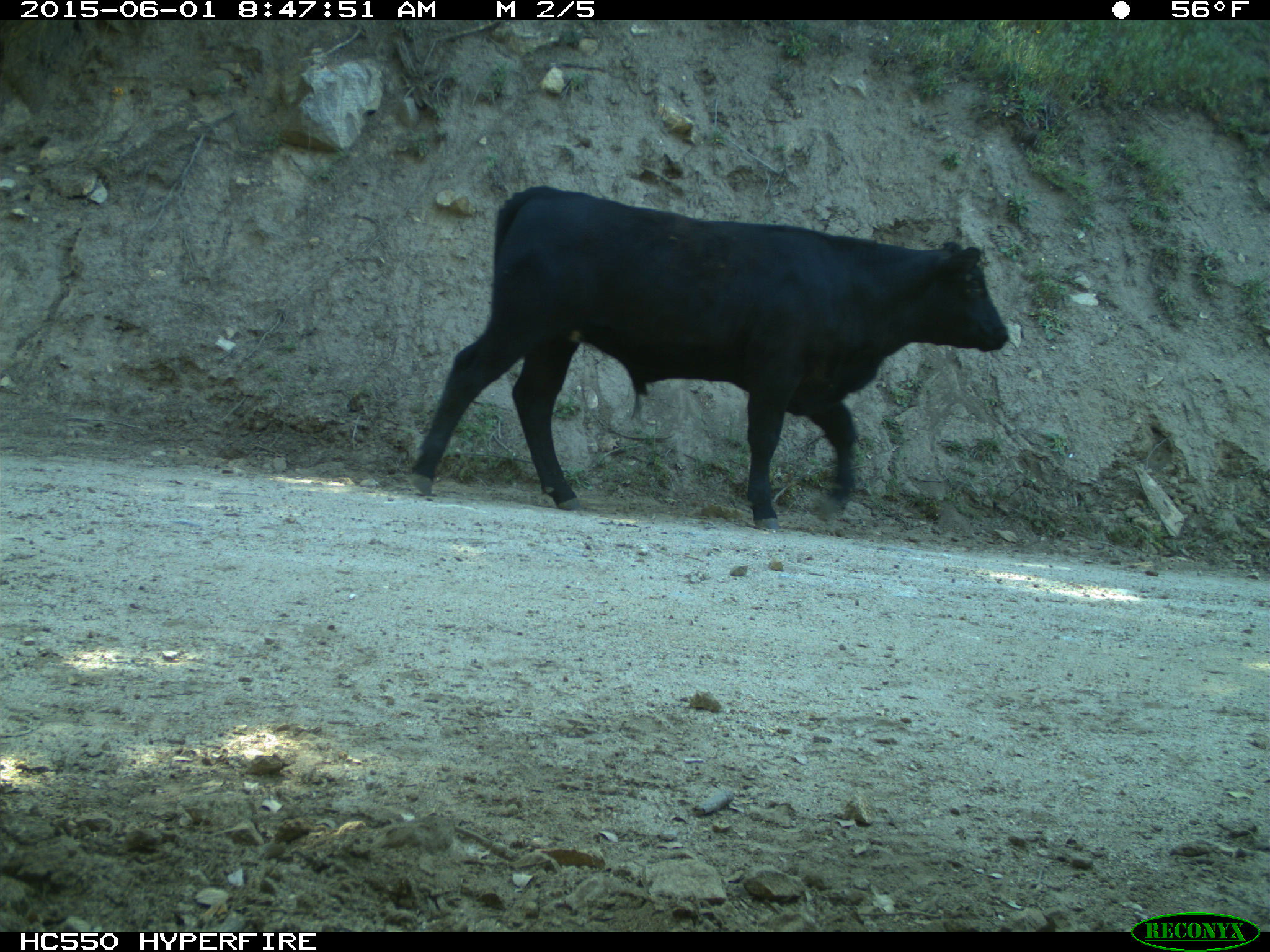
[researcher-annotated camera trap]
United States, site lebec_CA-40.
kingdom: Animalia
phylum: Chordata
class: Mammalia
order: Artiodactyla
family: Bovidae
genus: Bos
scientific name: Bos taurus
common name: domestic cow